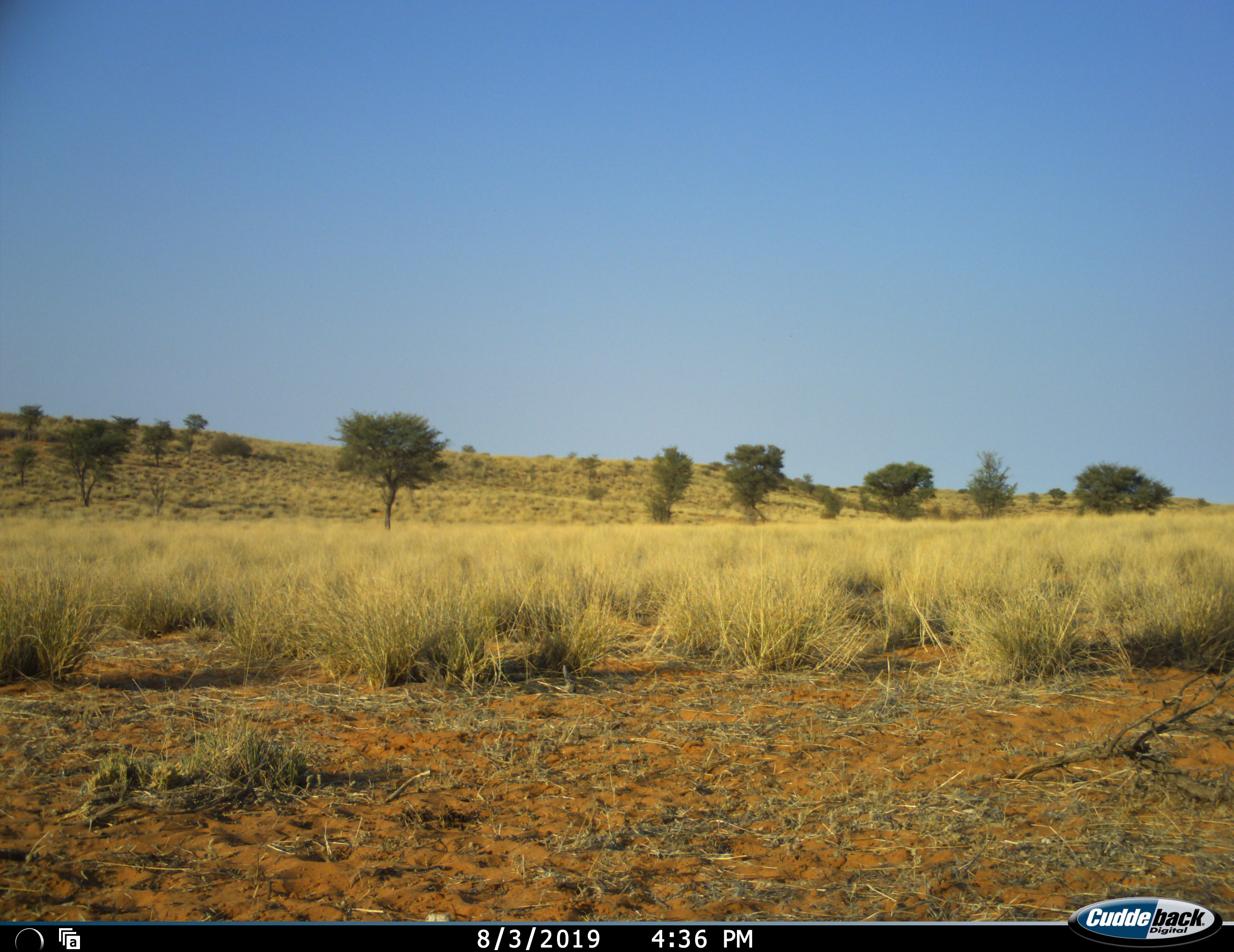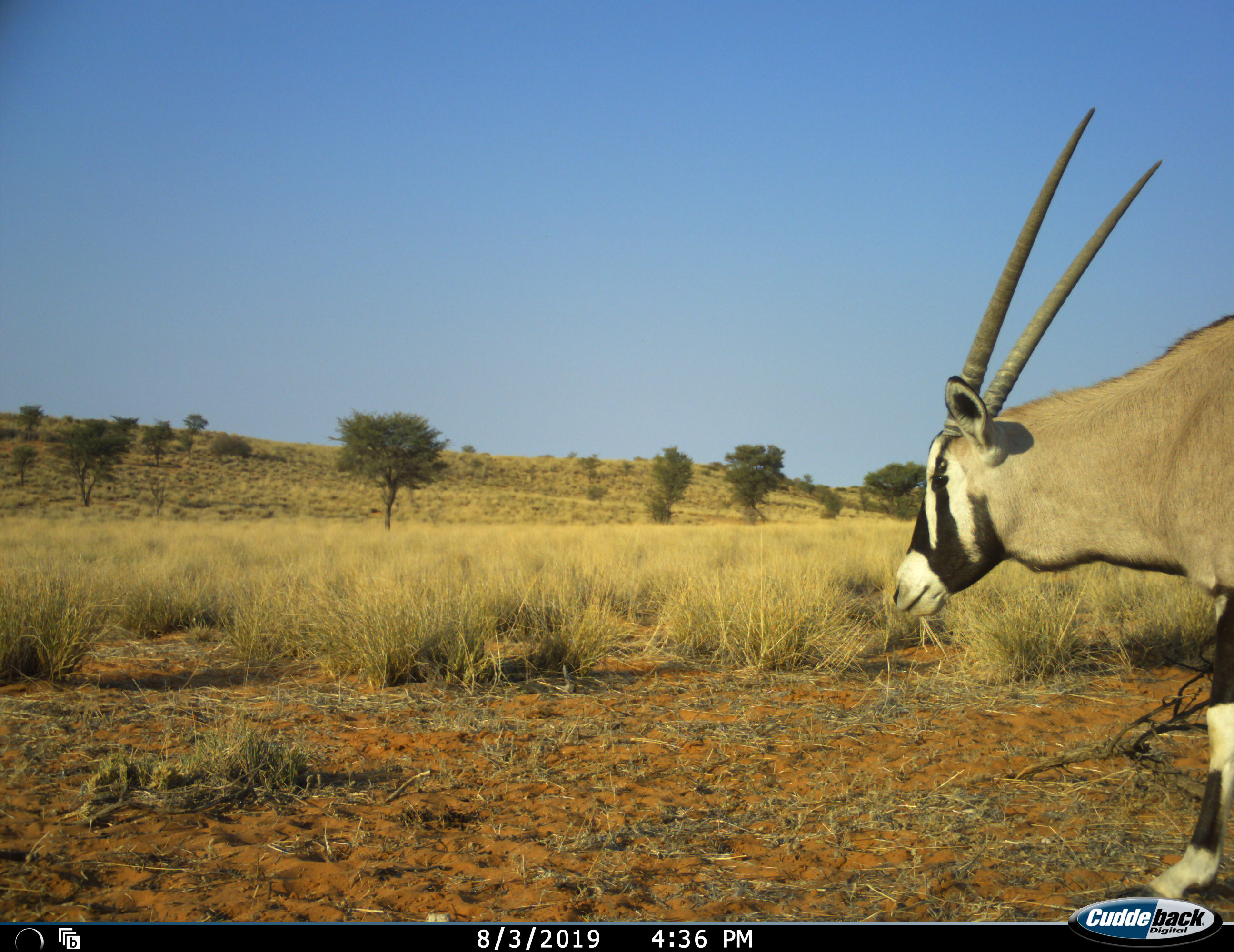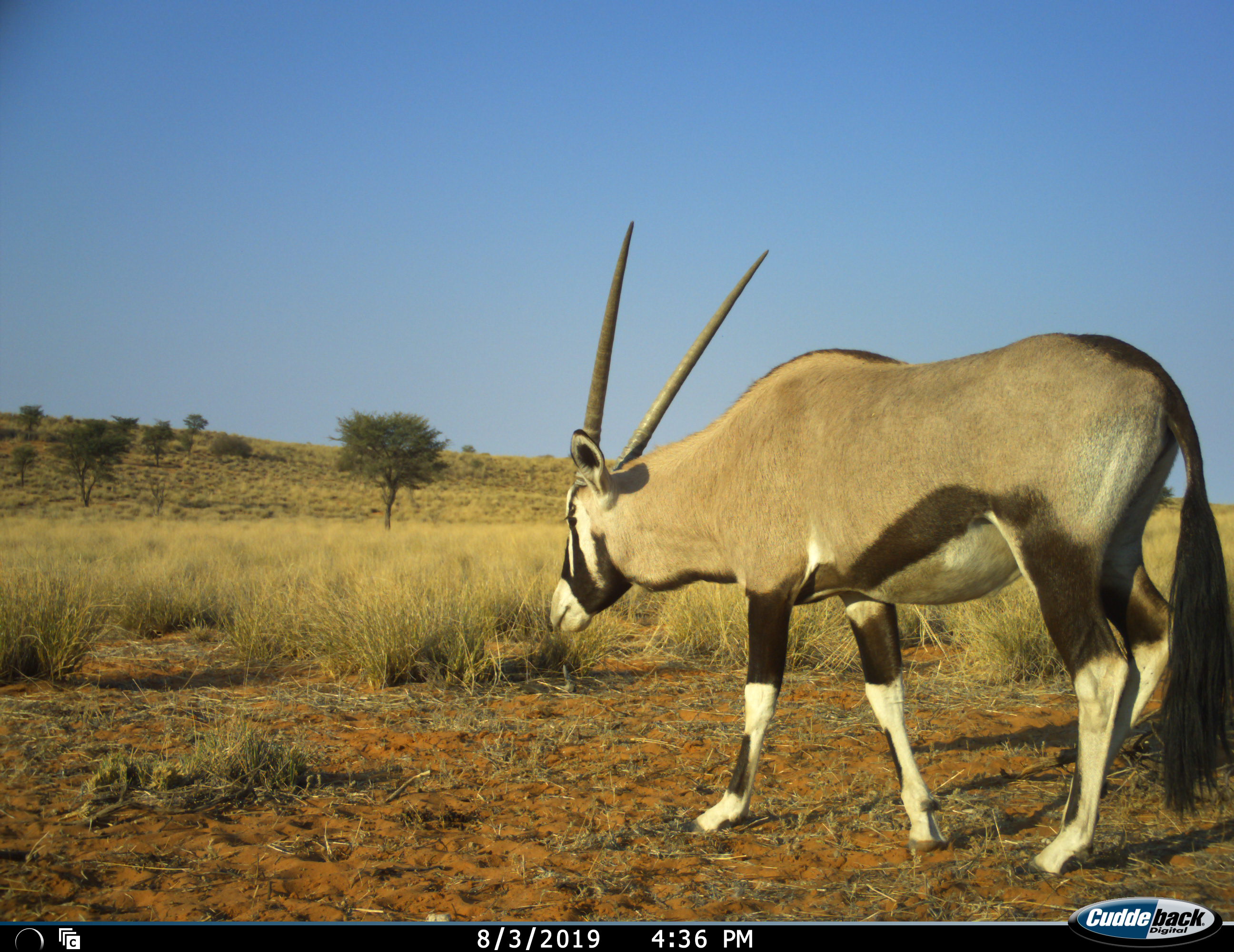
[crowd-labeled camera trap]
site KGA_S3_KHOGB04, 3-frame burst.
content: unidentified animal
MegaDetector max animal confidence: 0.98